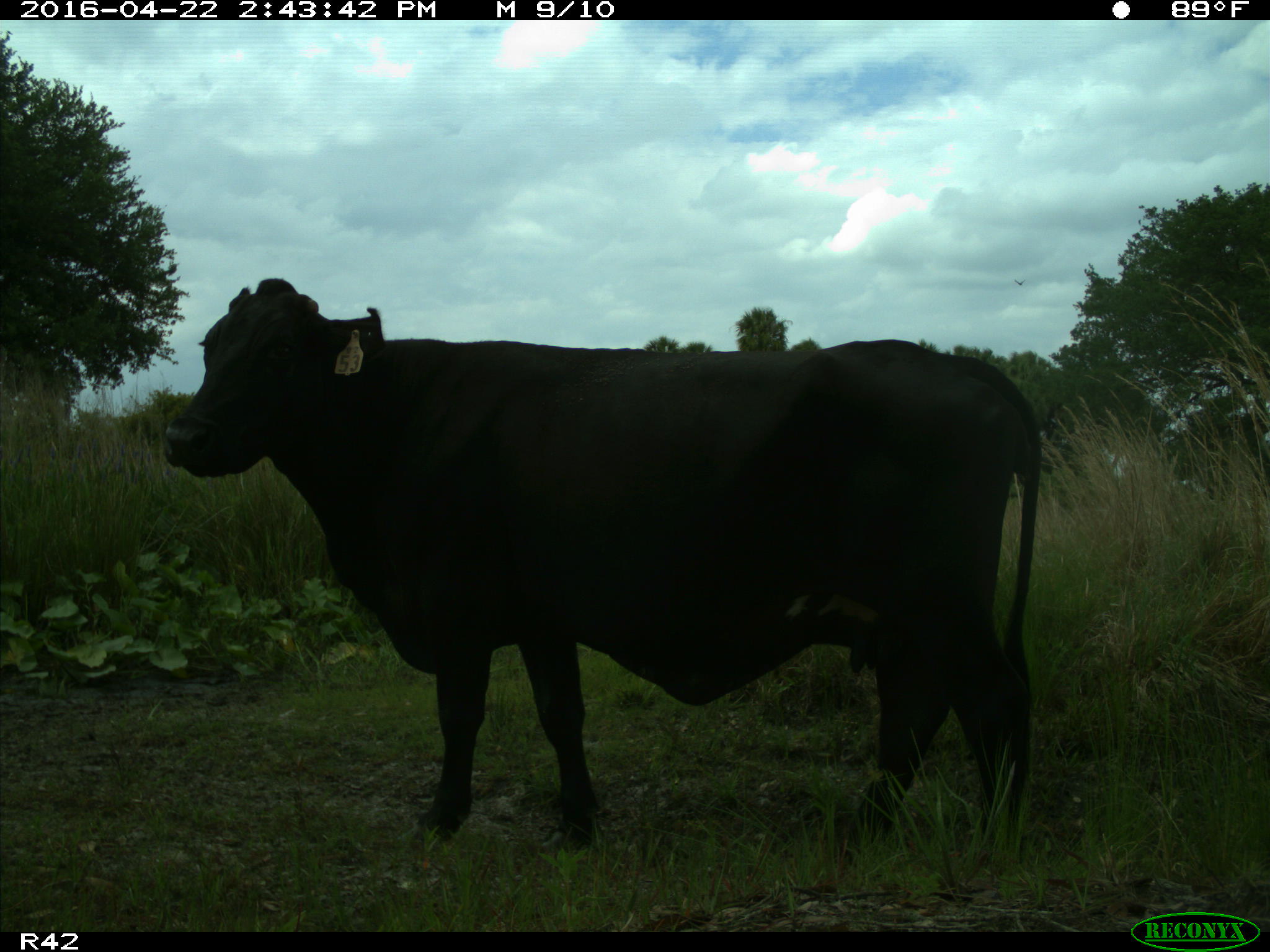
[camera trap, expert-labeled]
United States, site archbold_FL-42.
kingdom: Animalia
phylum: Chordata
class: Mammalia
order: Artiodactyla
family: Bovidae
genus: Bos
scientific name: Bos taurus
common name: domestic cow